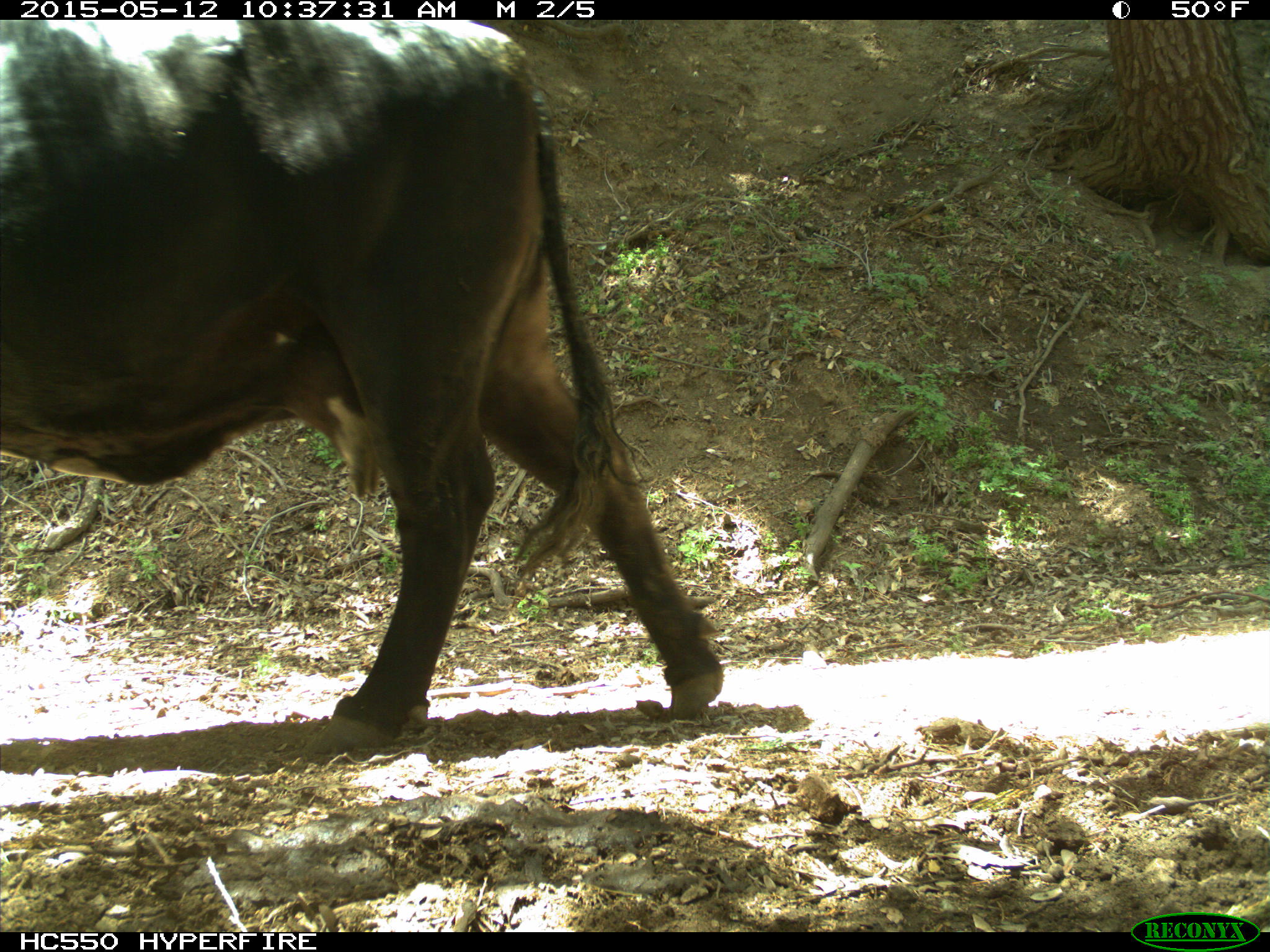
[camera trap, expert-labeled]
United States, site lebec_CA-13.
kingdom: Animalia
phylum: Chordata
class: Mammalia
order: Artiodactyla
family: Bovidae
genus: Bos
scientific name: Bos taurus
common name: domestic cow